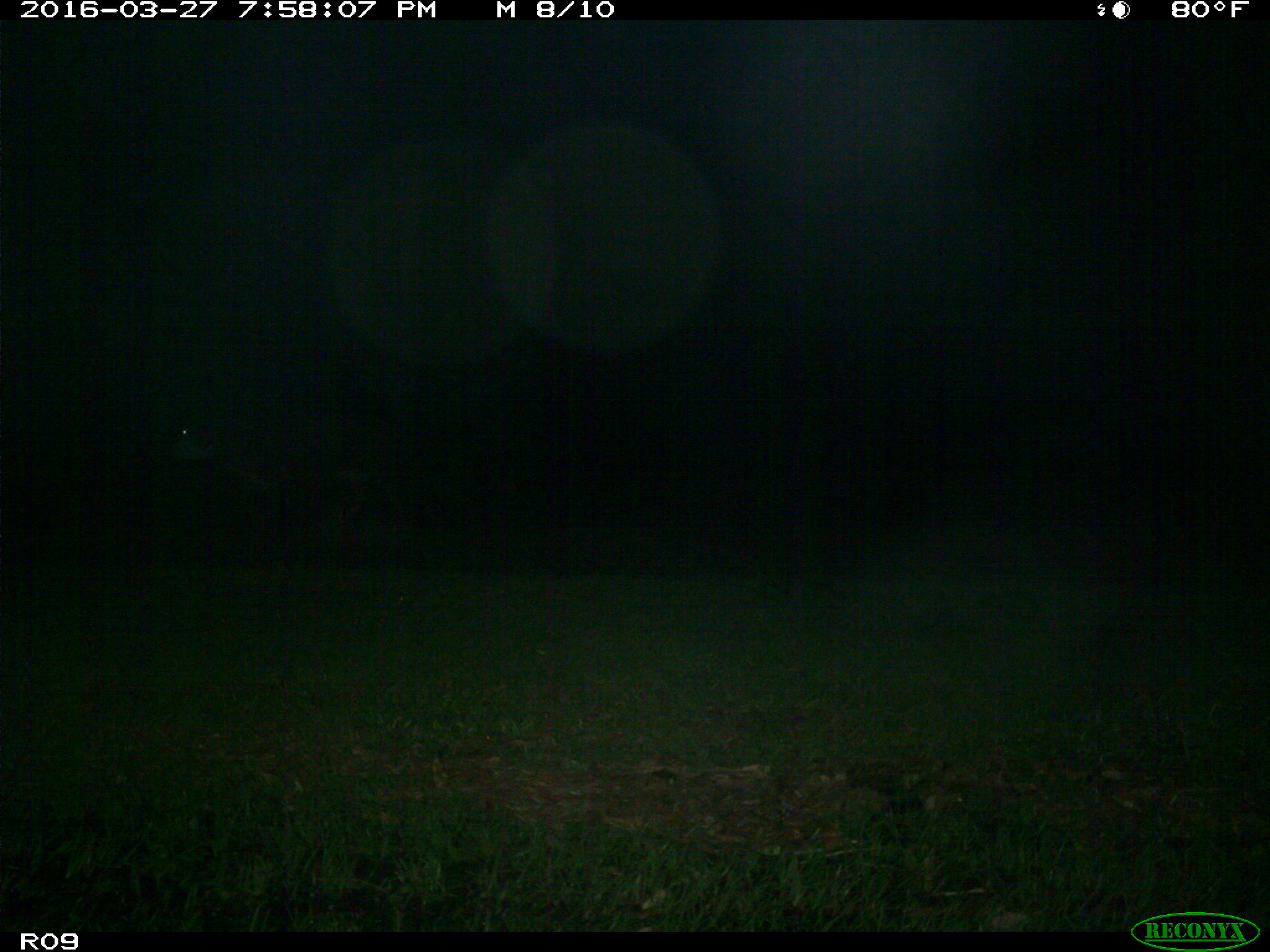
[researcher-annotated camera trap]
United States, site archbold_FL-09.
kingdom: Animalia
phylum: Chordata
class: Mammalia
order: Artiodactyla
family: Bovidae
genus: Bos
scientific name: Bos taurus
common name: domestic cow